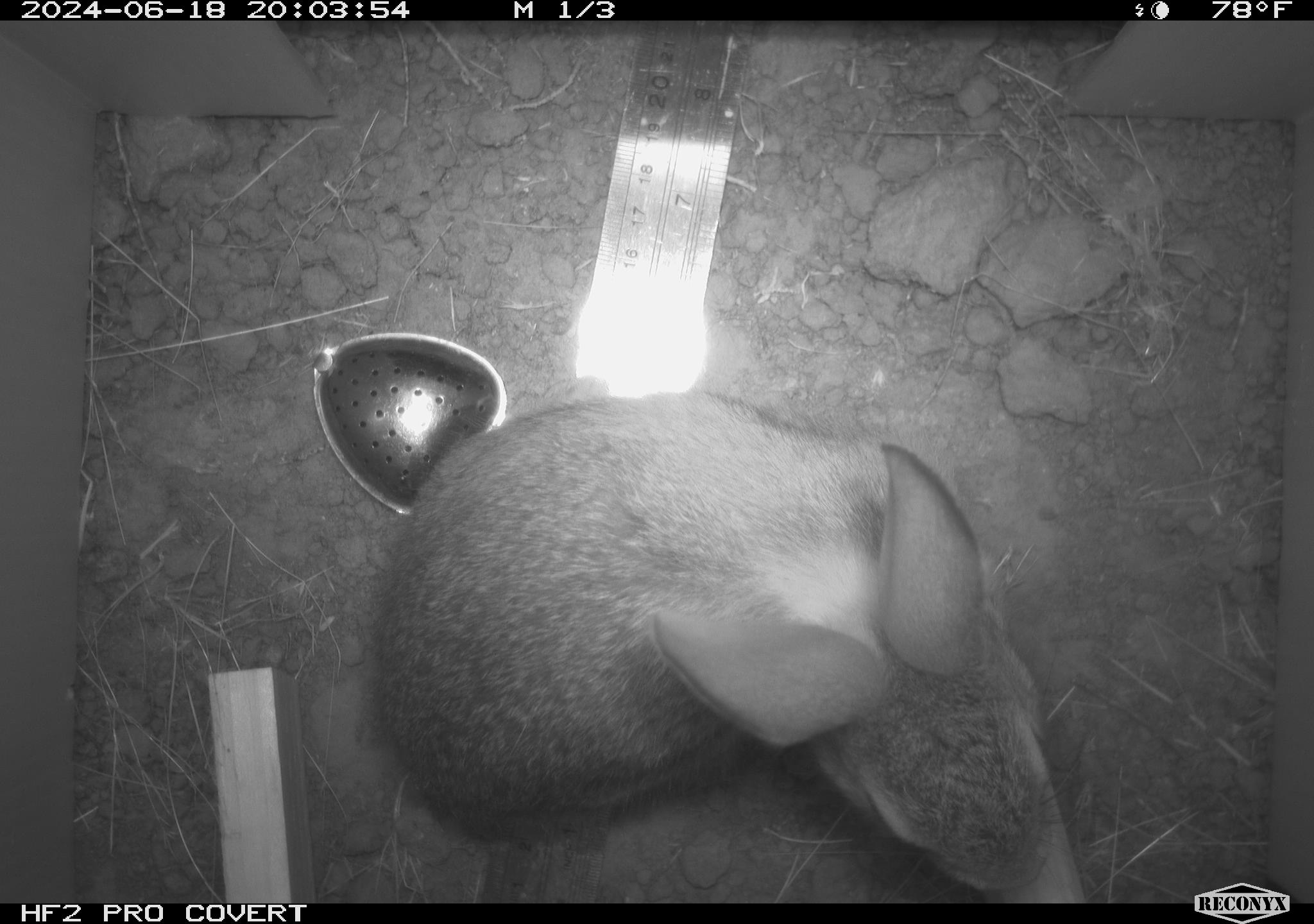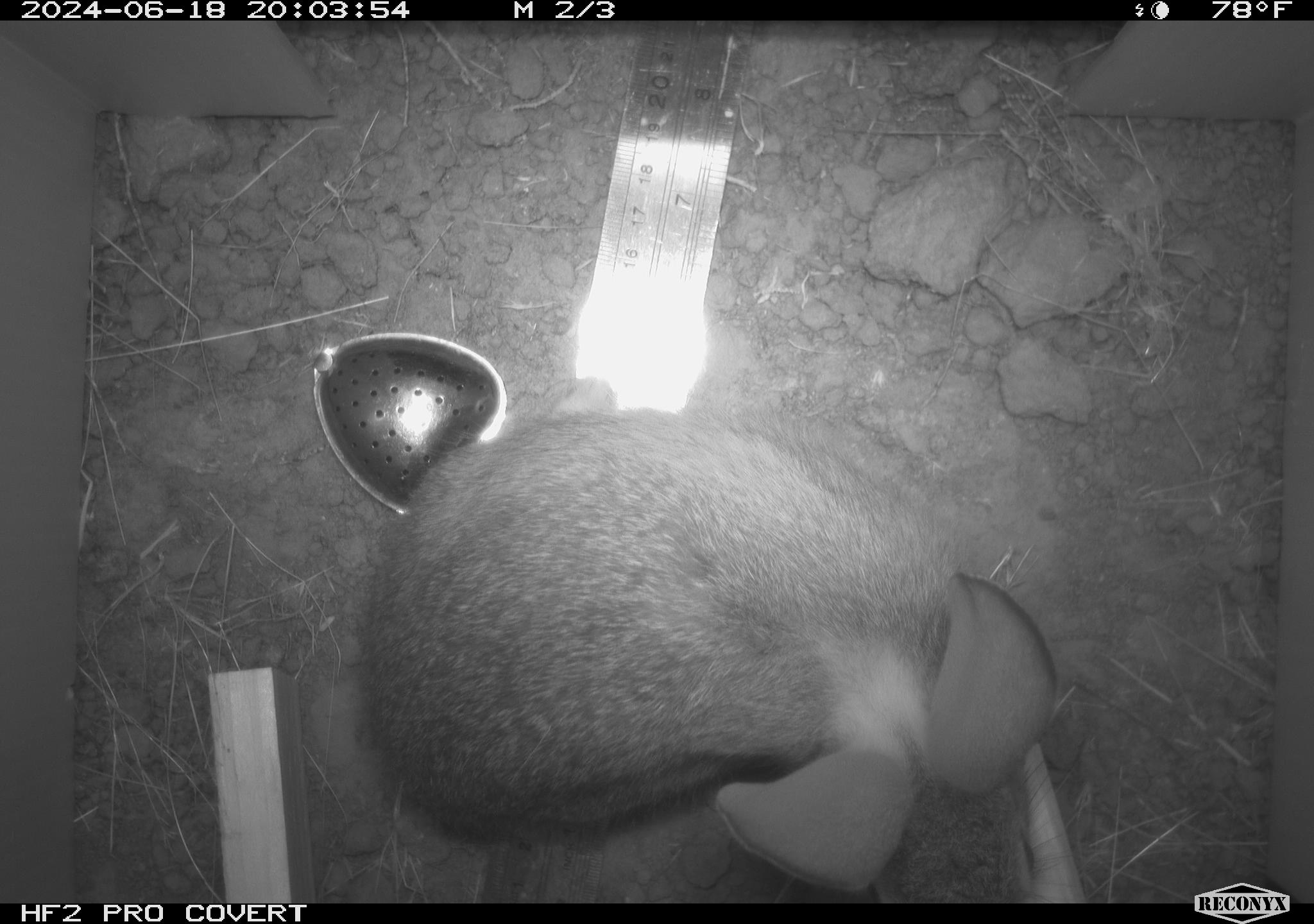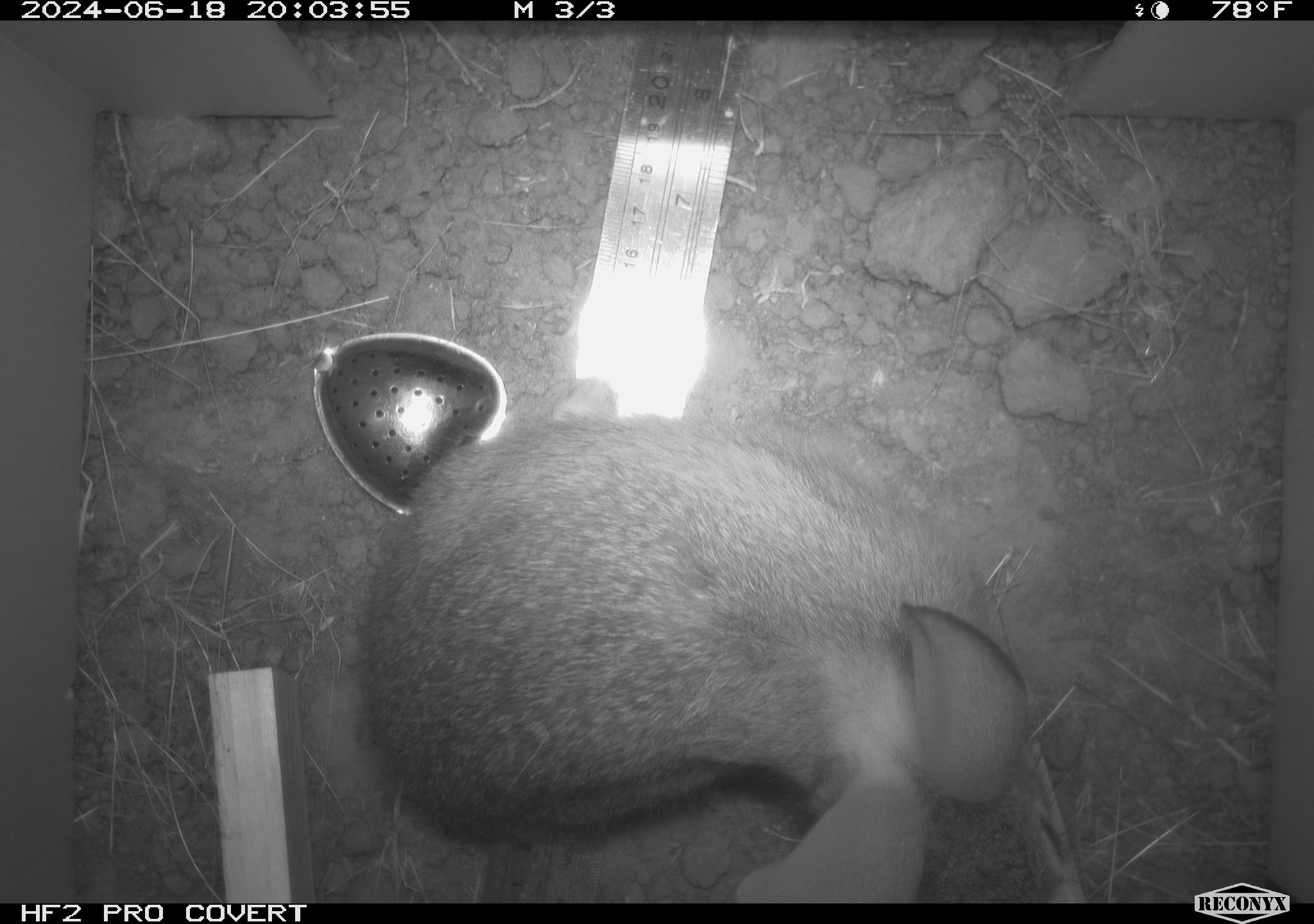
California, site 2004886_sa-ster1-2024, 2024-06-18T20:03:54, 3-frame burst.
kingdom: Animalia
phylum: Chordata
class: Mammalia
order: Lagomorpha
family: Leporidae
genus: Sylvilagus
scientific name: Sylvilagus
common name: cottontail rabbits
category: sylvilagus species